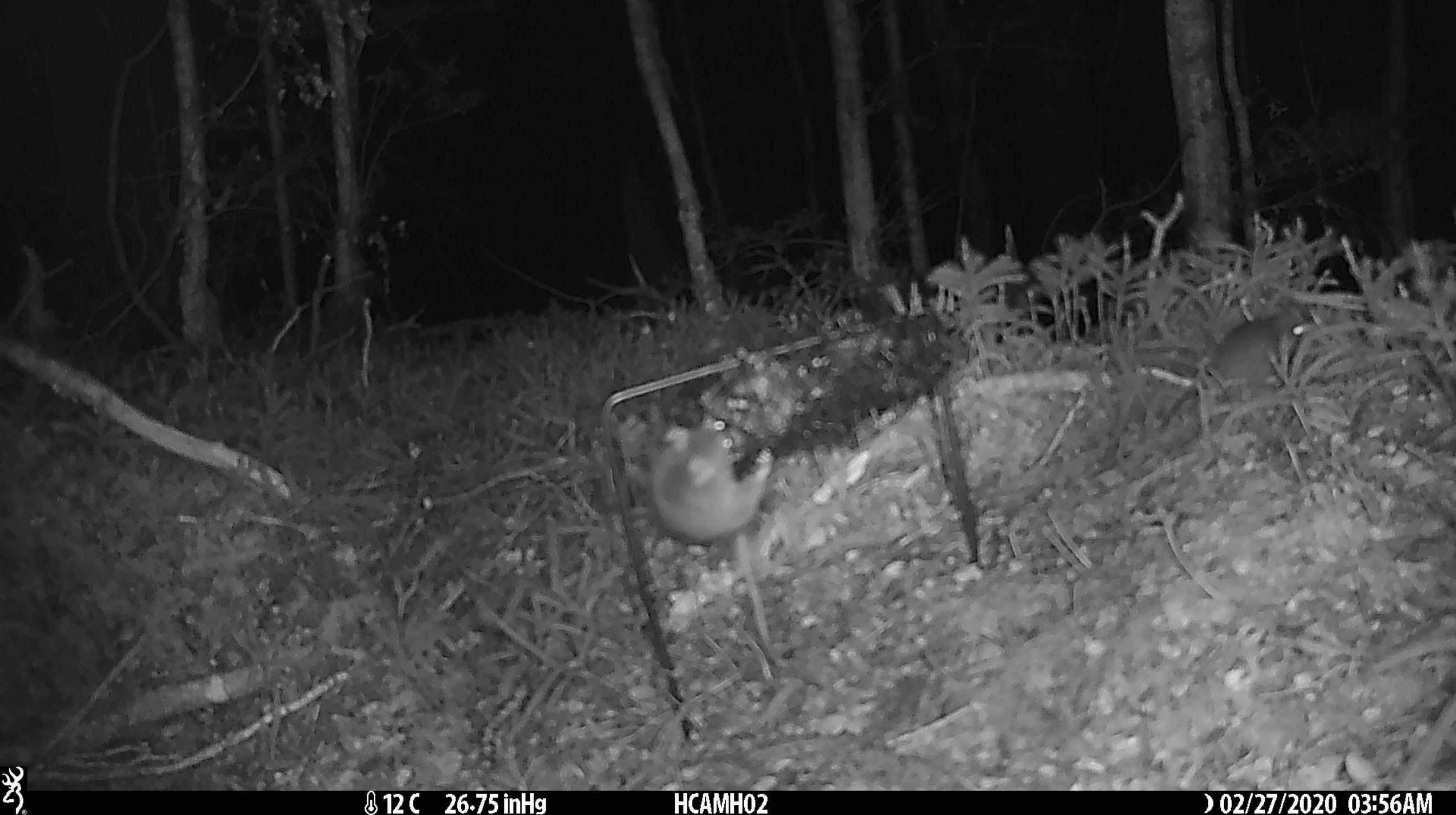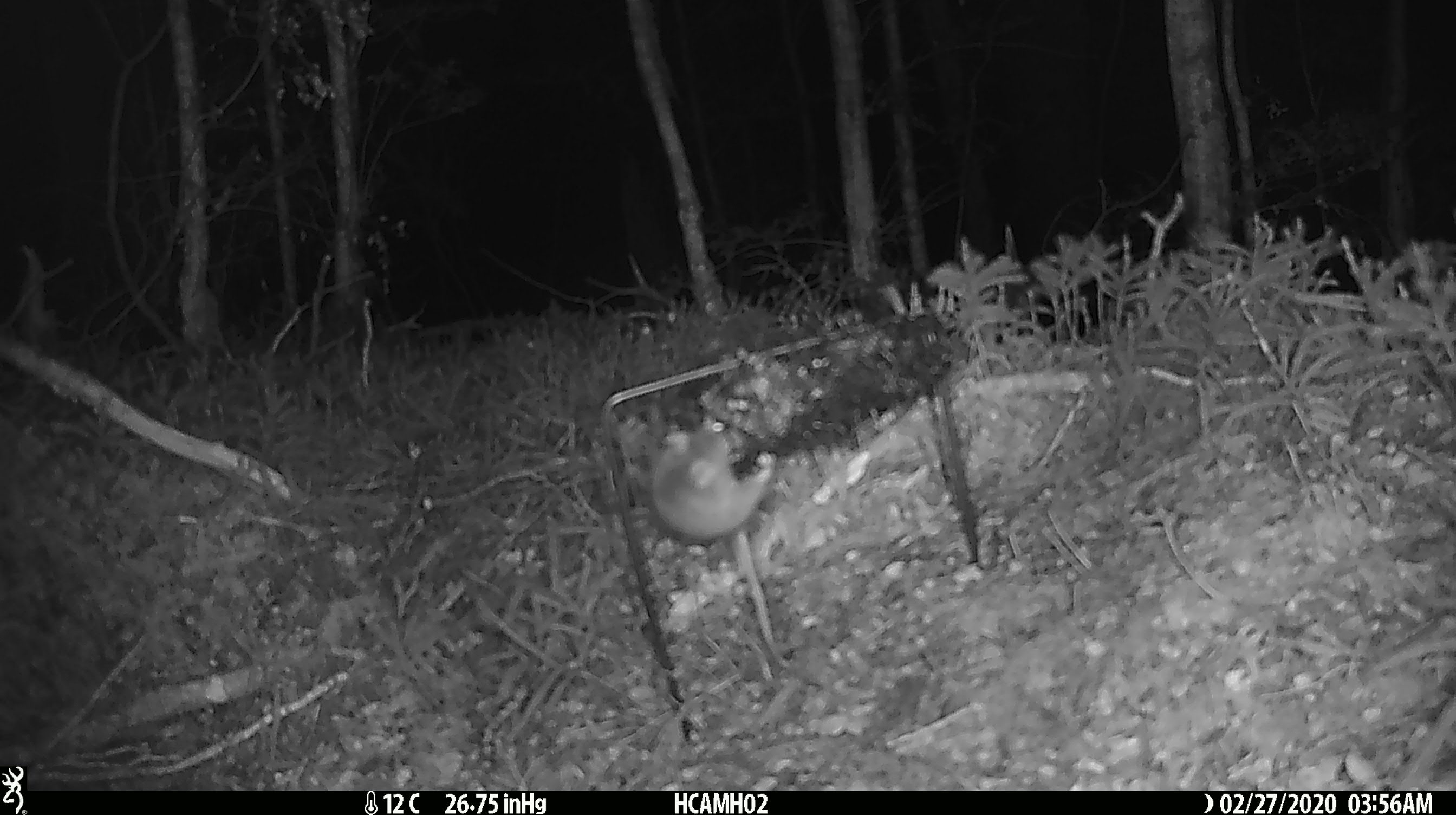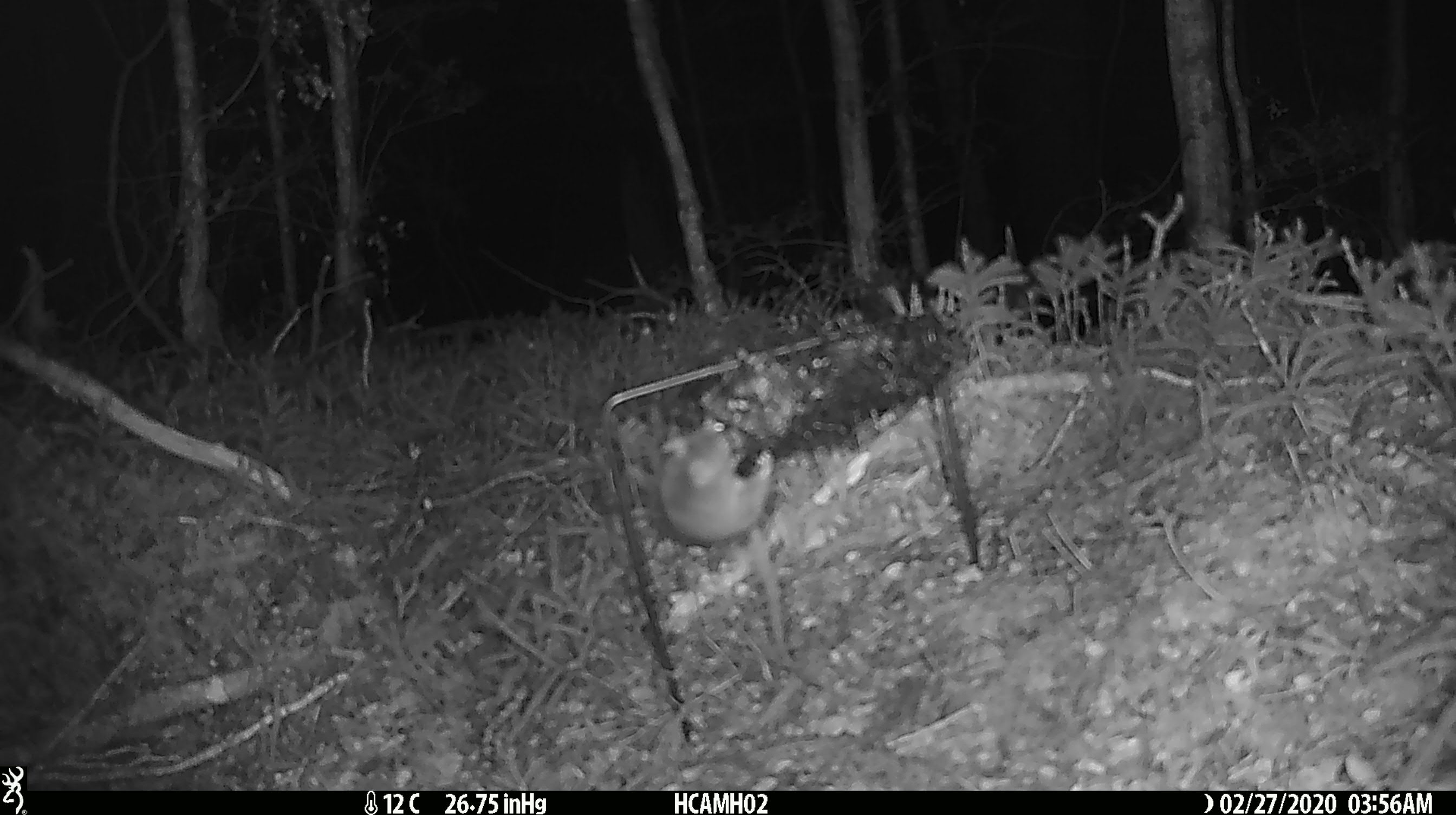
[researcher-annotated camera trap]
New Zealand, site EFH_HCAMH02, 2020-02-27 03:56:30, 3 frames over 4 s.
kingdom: Animalia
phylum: Chordata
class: Mammalia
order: Rodentia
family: Muridae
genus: Mus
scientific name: Mus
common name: mouse